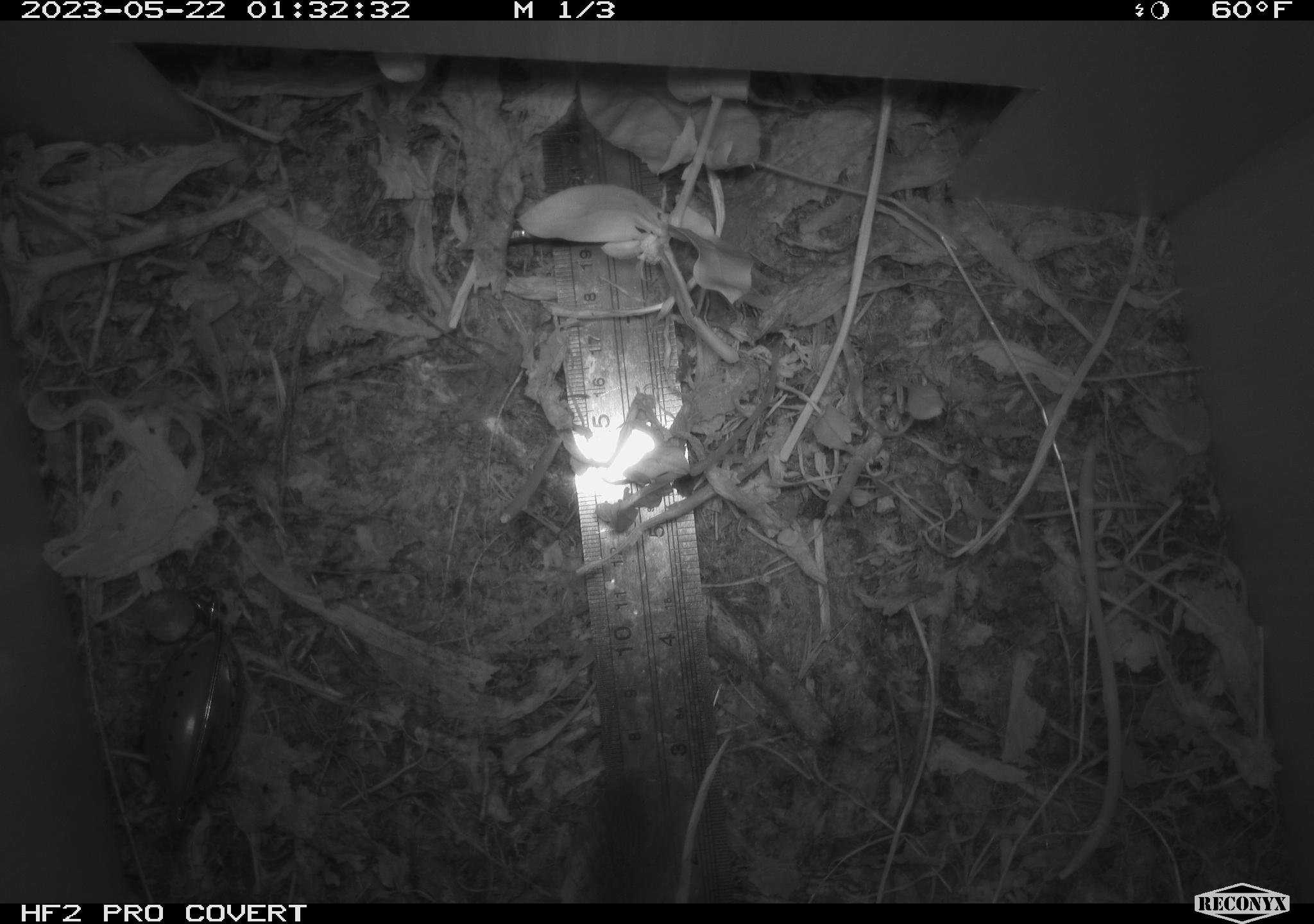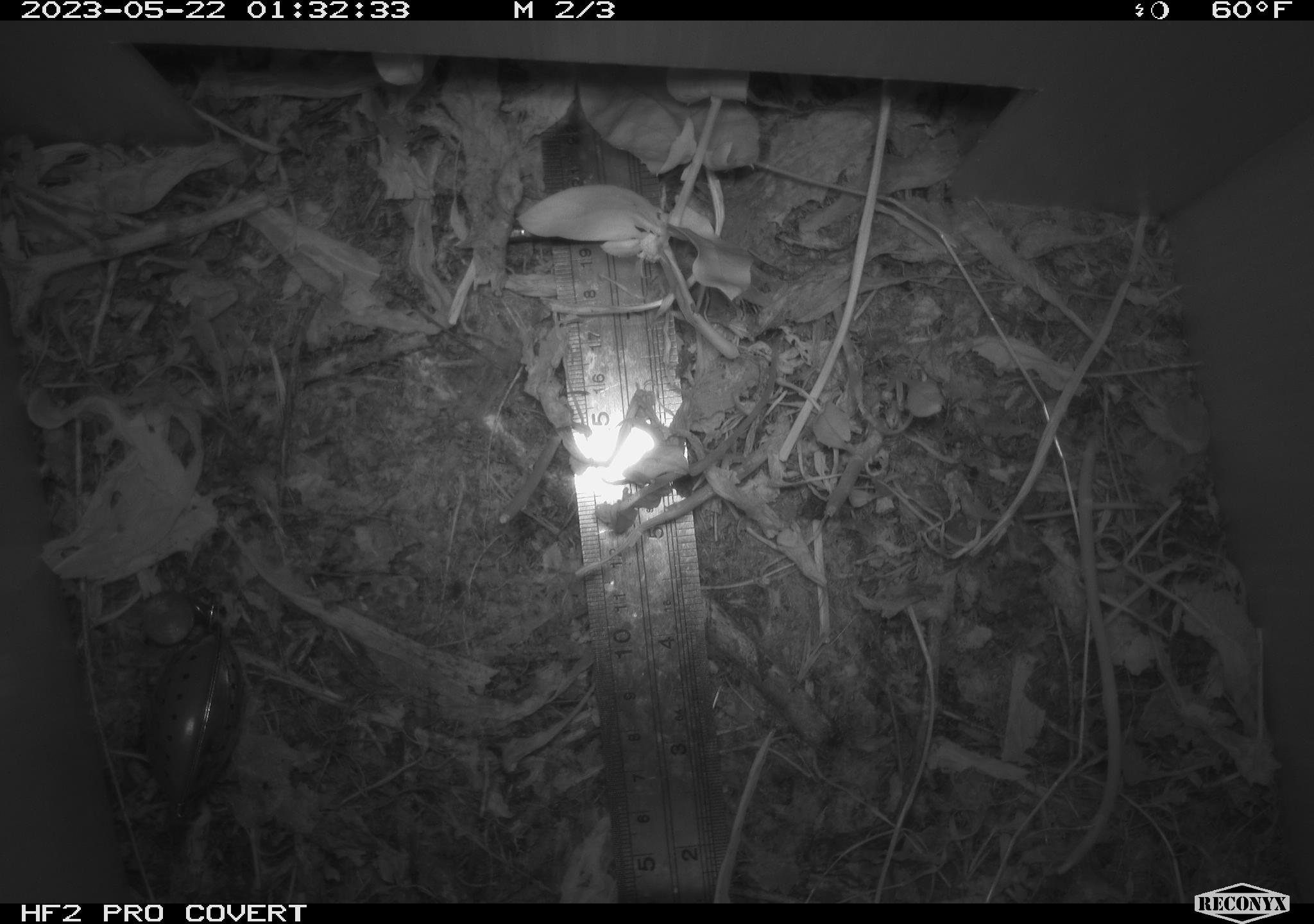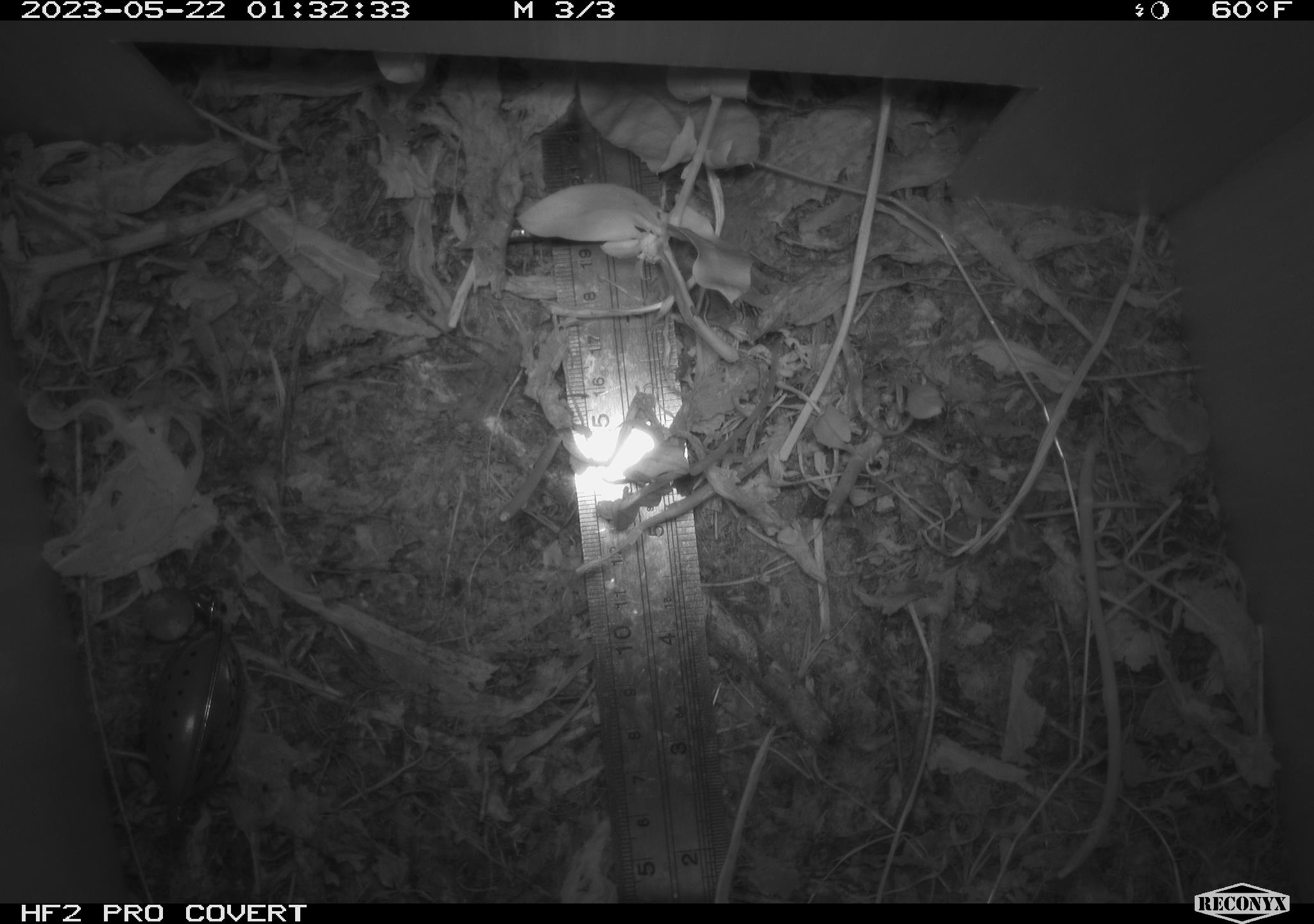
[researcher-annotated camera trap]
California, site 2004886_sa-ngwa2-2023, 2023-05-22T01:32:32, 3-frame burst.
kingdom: Animalia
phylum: Chordata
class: Mammalia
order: Carnivora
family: Mustelidae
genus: Neogale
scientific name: Neogale frenata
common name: long-tailed weasel